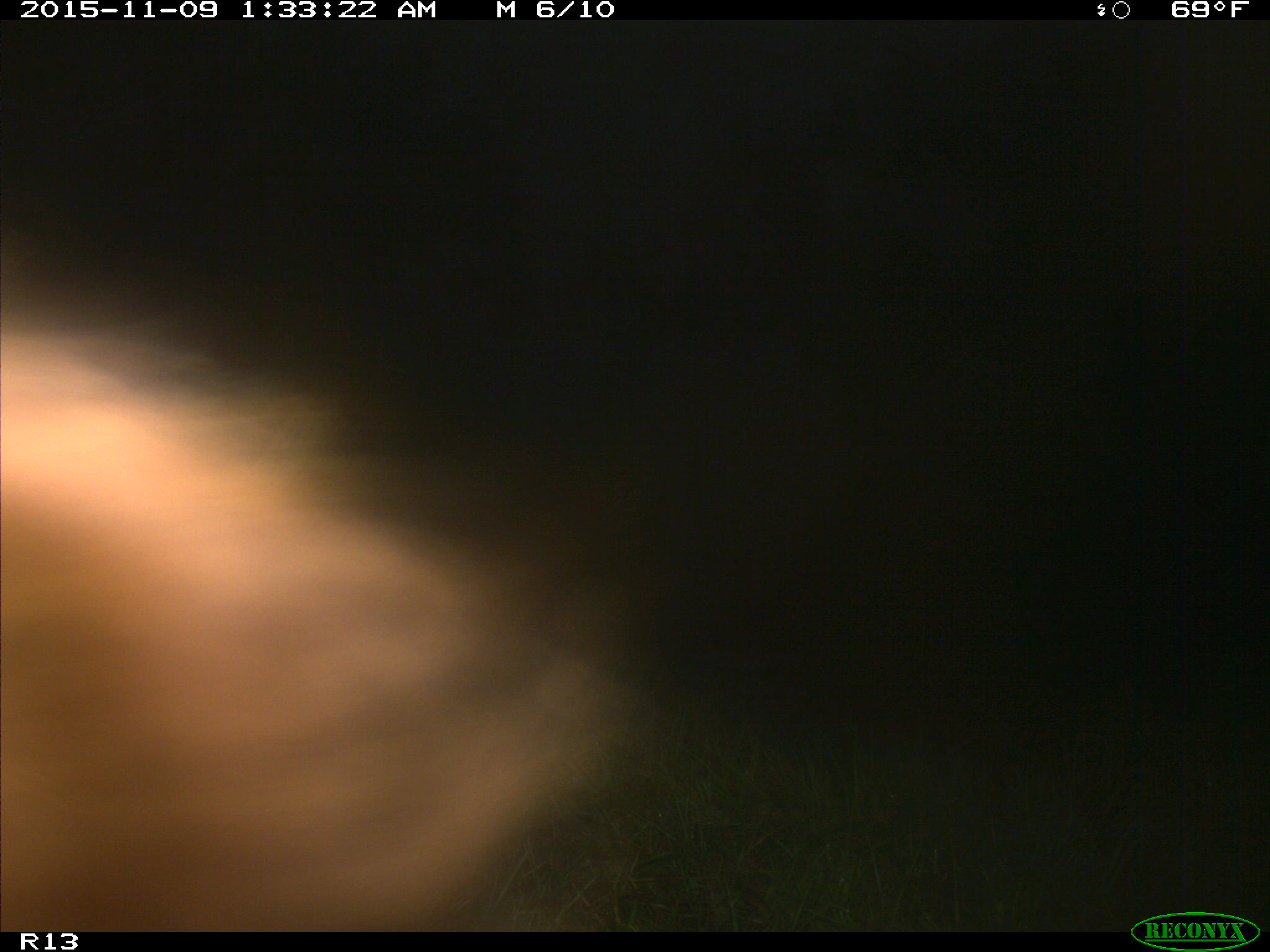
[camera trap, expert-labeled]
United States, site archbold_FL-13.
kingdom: Animalia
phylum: Chordata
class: Mammalia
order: Artiodactyla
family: Bovidae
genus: Bos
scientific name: Bos taurus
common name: domestic cow